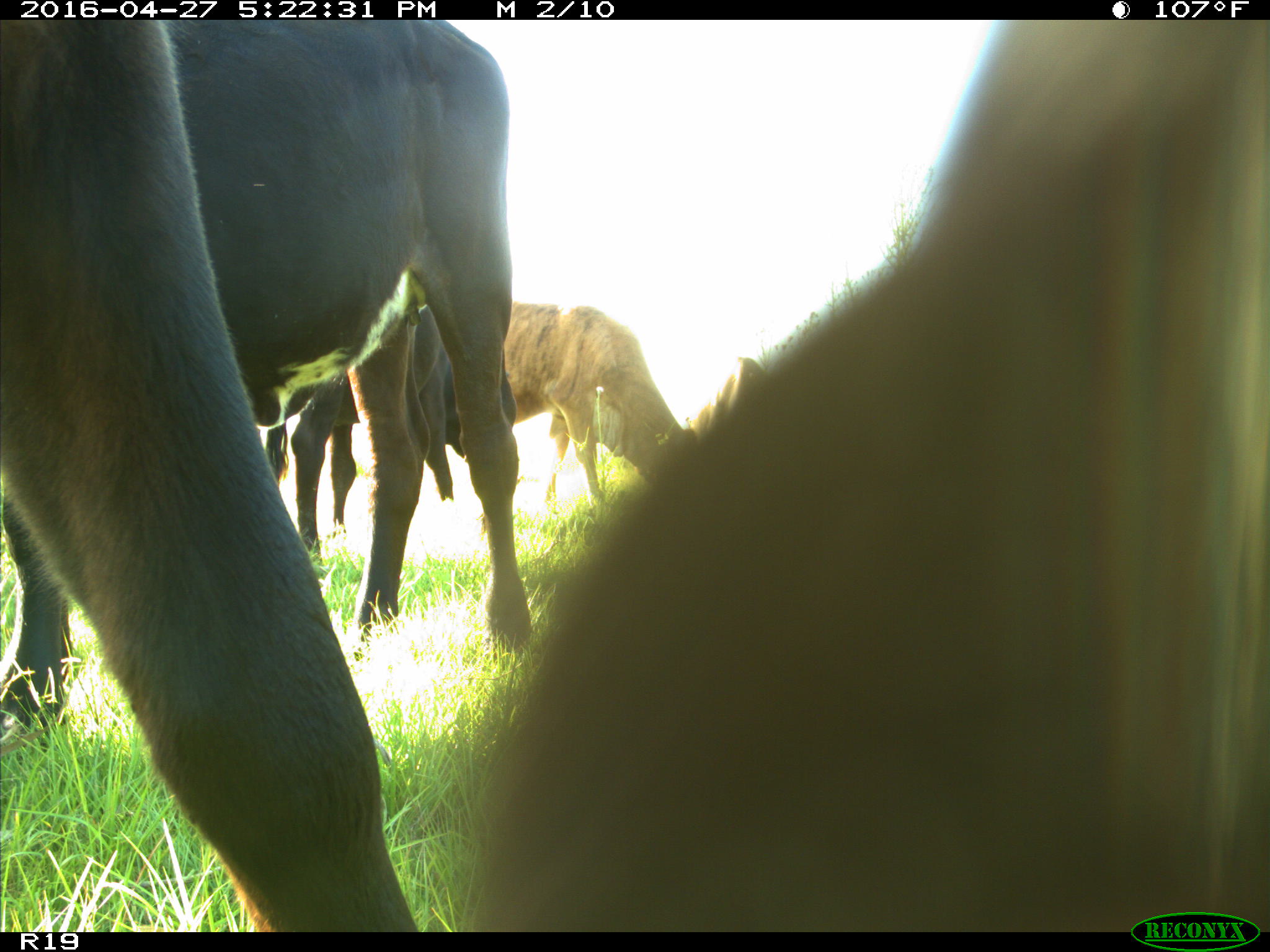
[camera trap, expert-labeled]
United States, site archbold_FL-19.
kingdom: Animalia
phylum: Chordata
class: Mammalia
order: Artiodactyla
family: Bovidae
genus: Bos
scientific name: Bos taurus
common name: domestic cow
Bos taurus (domestic cow).